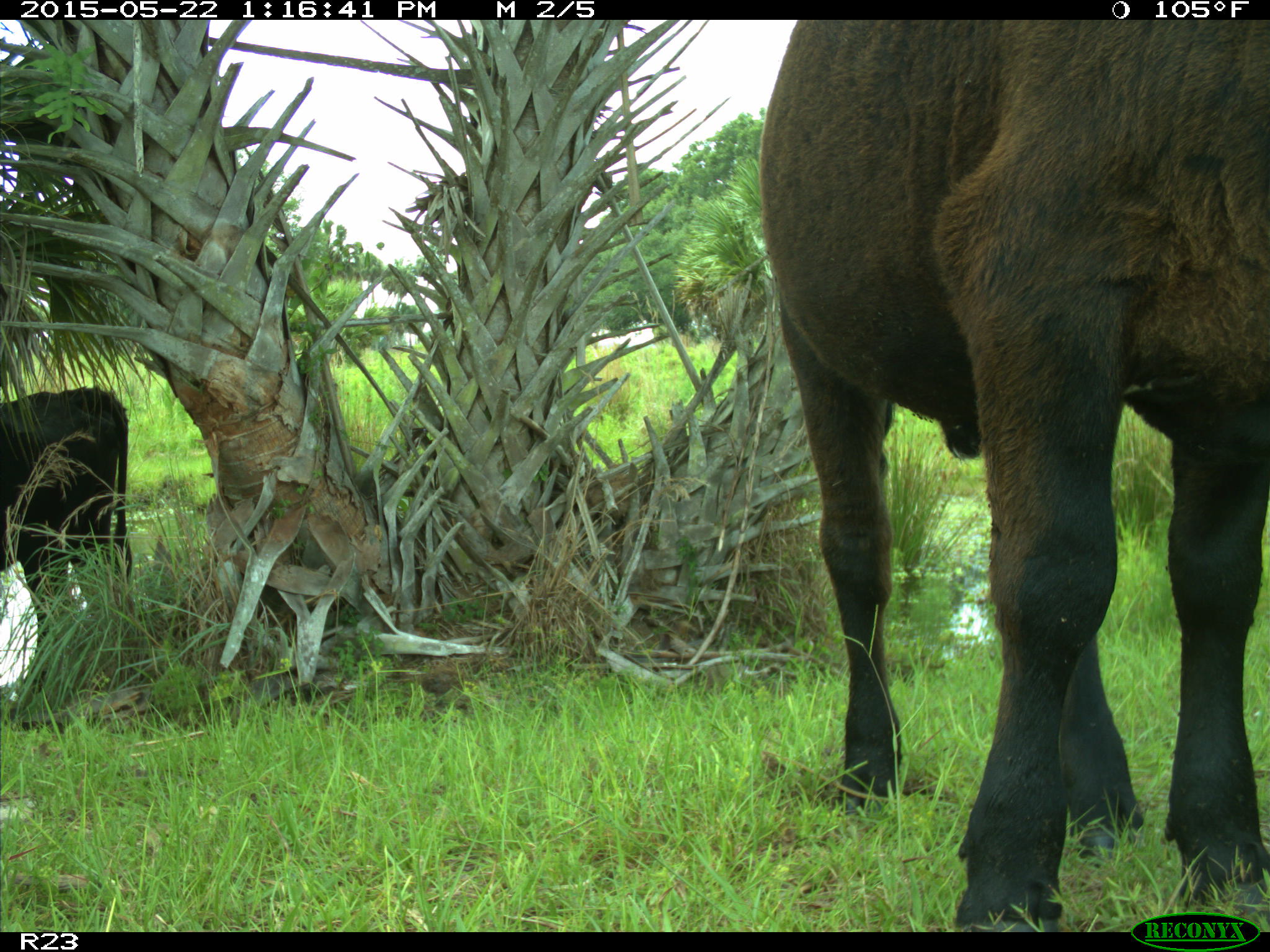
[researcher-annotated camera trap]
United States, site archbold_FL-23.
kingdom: Animalia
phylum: Chordata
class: Mammalia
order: Artiodactyla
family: Bovidae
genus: Bos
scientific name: Bos taurus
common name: domestic cow